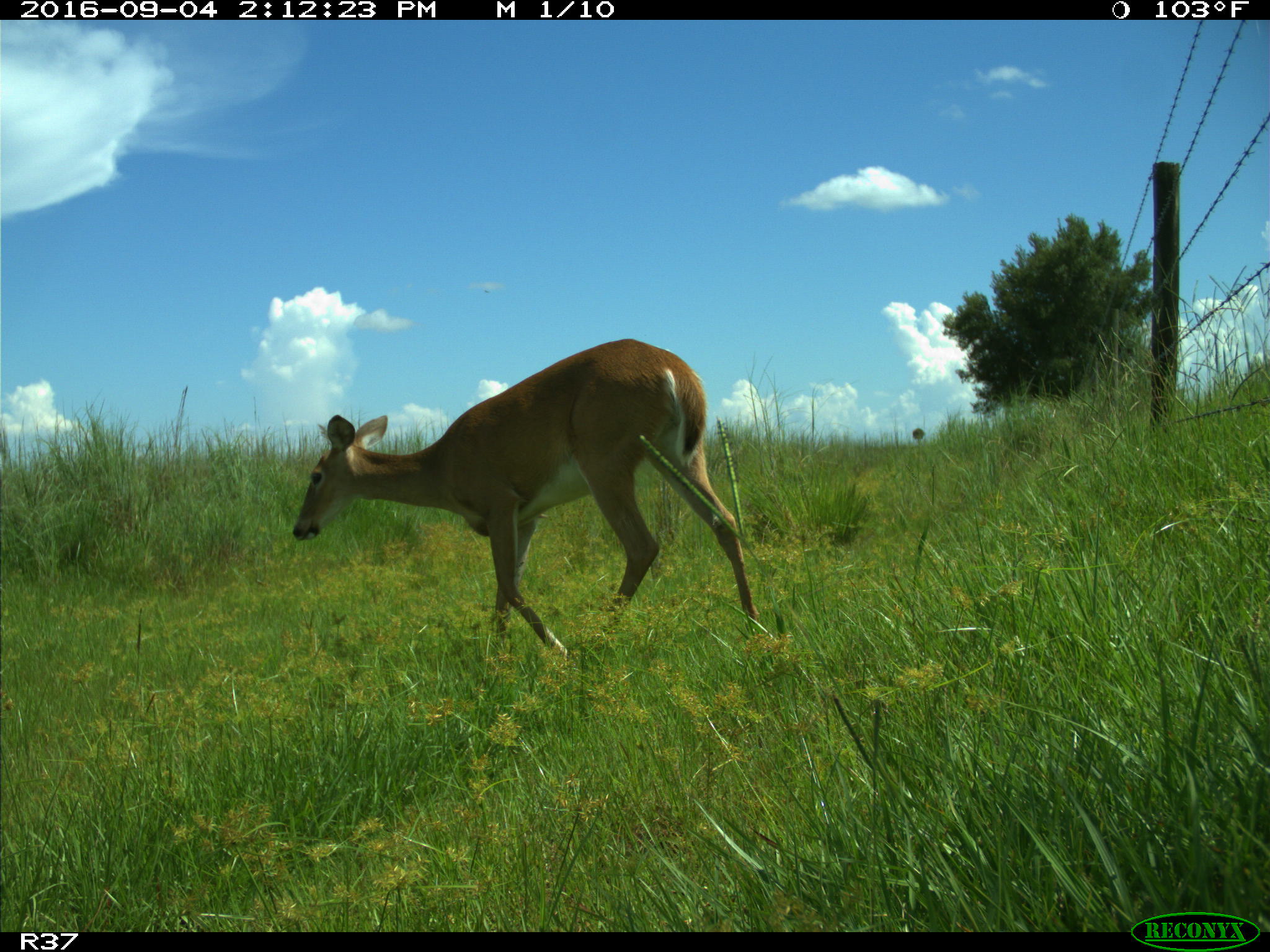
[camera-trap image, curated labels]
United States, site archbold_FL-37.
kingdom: Animalia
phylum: Chordata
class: Mammalia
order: Artiodactyla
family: Cervidae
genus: Odocoileus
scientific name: Odocoileus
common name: deer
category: unidentified deer